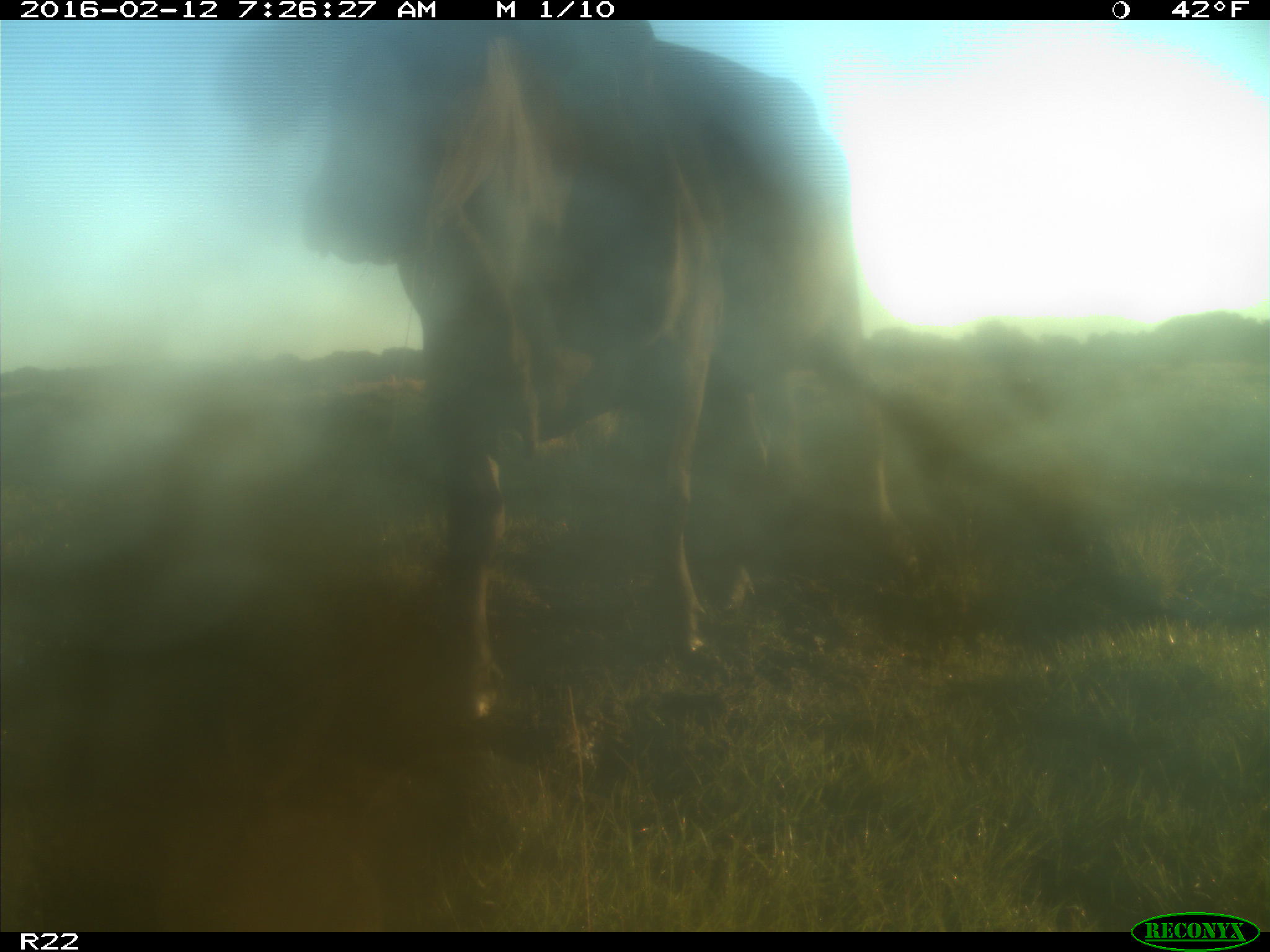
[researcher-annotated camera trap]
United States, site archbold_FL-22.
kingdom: Animalia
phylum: Chordata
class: Mammalia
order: Artiodactyla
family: Bovidae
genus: Bos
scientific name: Bos taurus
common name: domestic cow